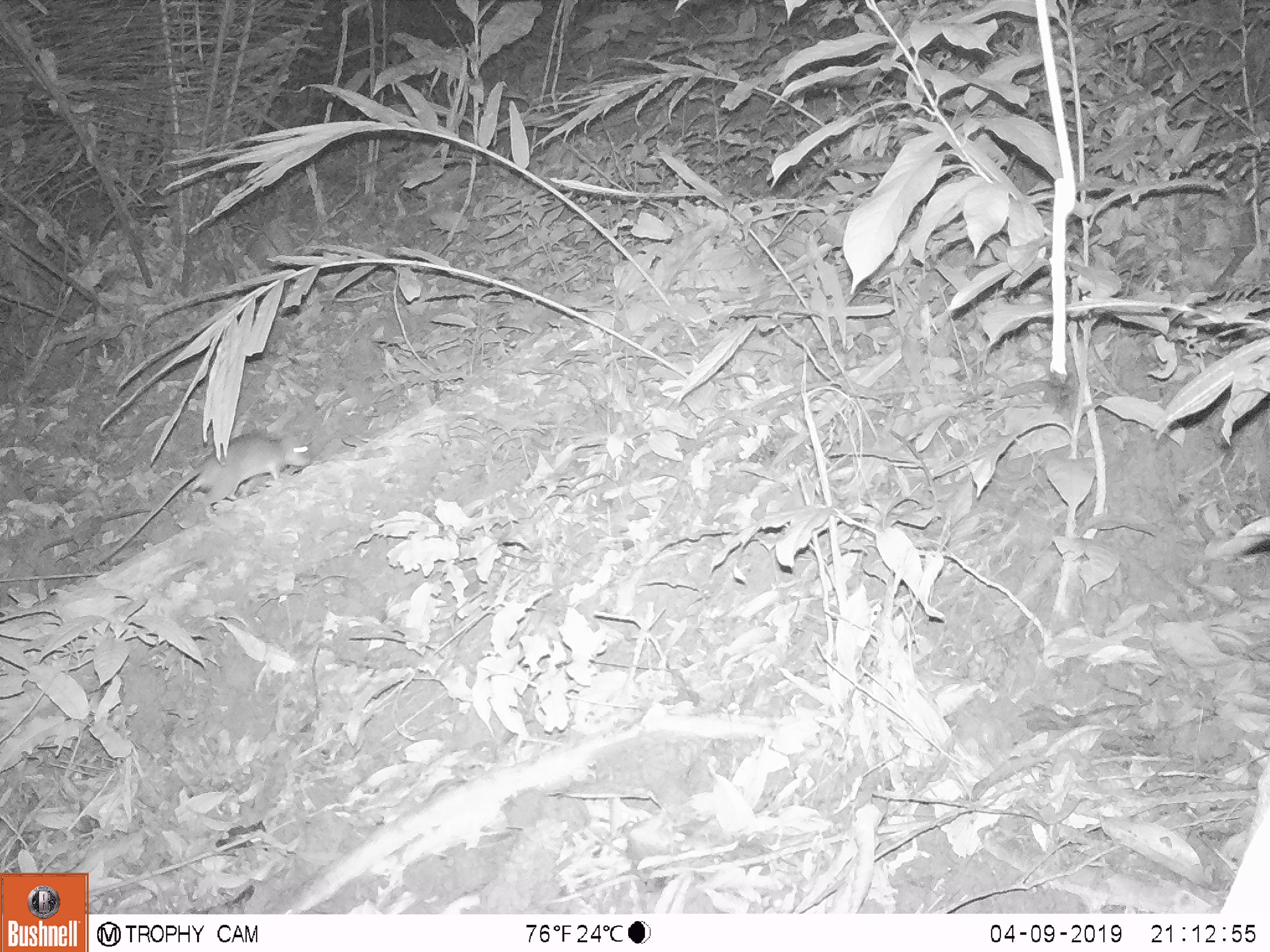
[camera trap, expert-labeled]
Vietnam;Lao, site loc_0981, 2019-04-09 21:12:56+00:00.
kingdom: Animalia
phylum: Chordata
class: Mammalia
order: Rodentia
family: Muridae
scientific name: Muridae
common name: old-world mice and rats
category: unidentified murid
Unidentified murid (old-world mice and rats) (Muridae). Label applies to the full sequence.